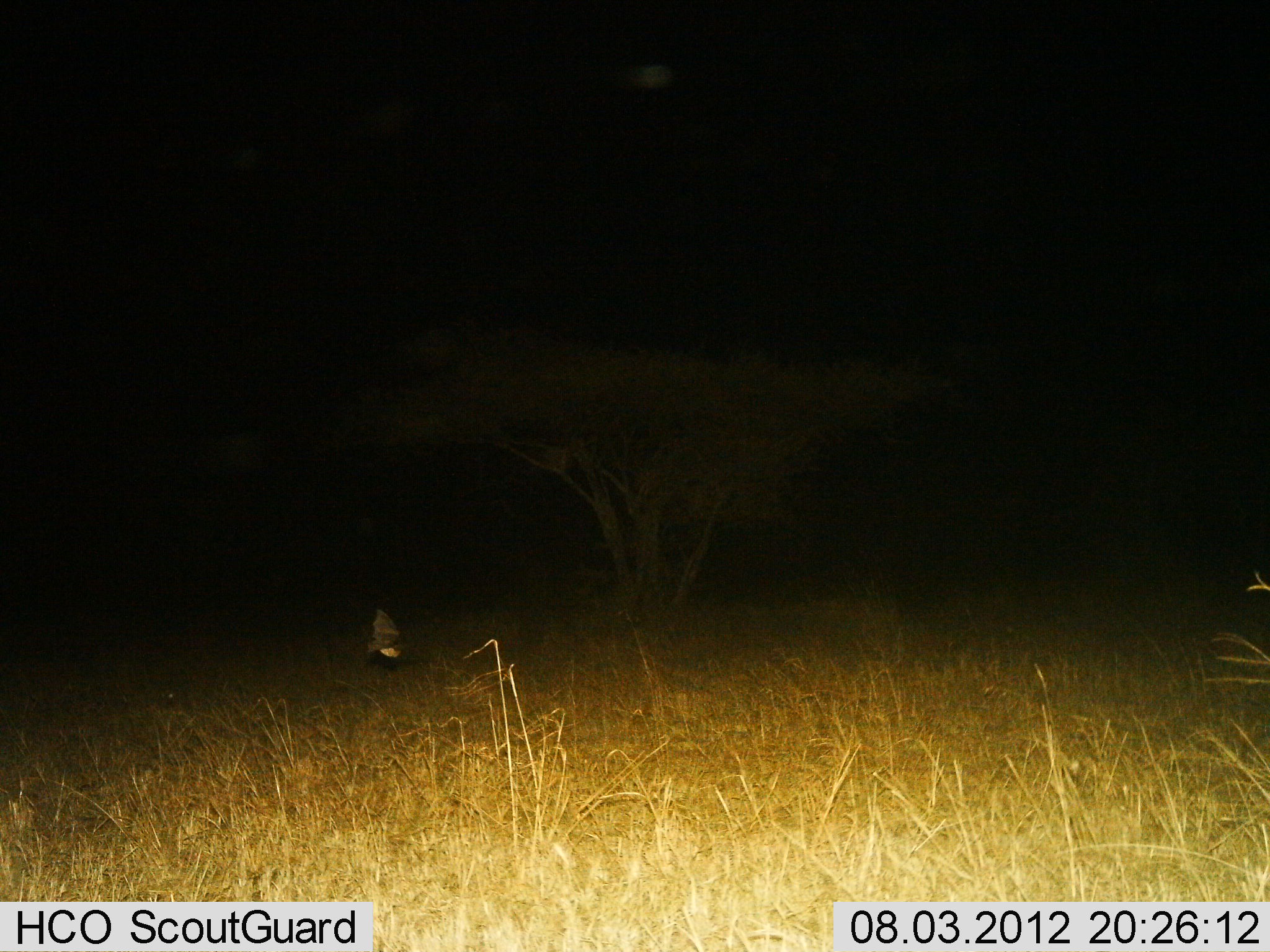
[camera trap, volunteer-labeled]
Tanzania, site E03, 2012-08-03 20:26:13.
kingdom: Animalia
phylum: Chordata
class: Aves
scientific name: Aves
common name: bird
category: otherbird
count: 1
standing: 0%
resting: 0%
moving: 100%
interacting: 0%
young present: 0%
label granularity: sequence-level